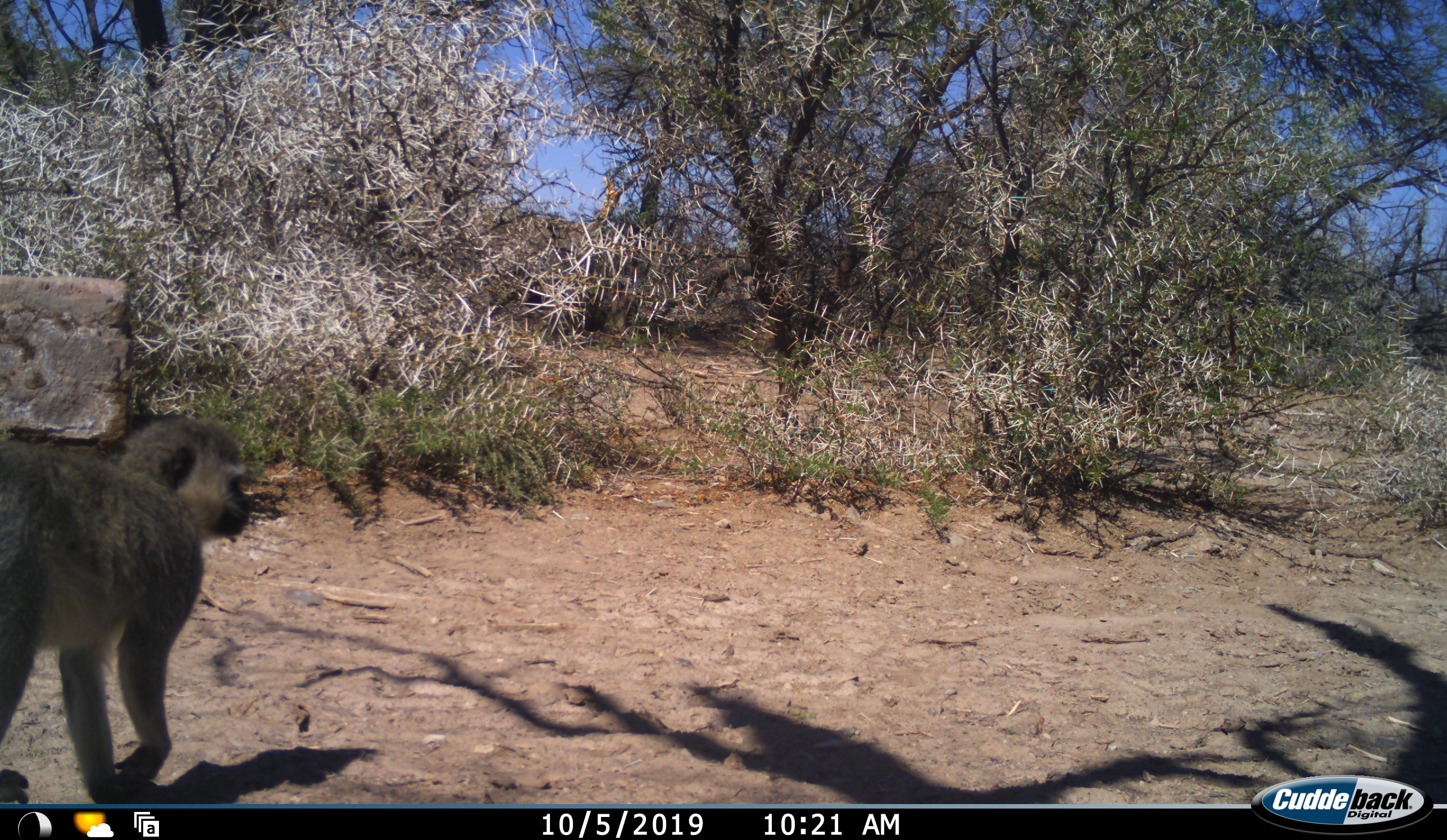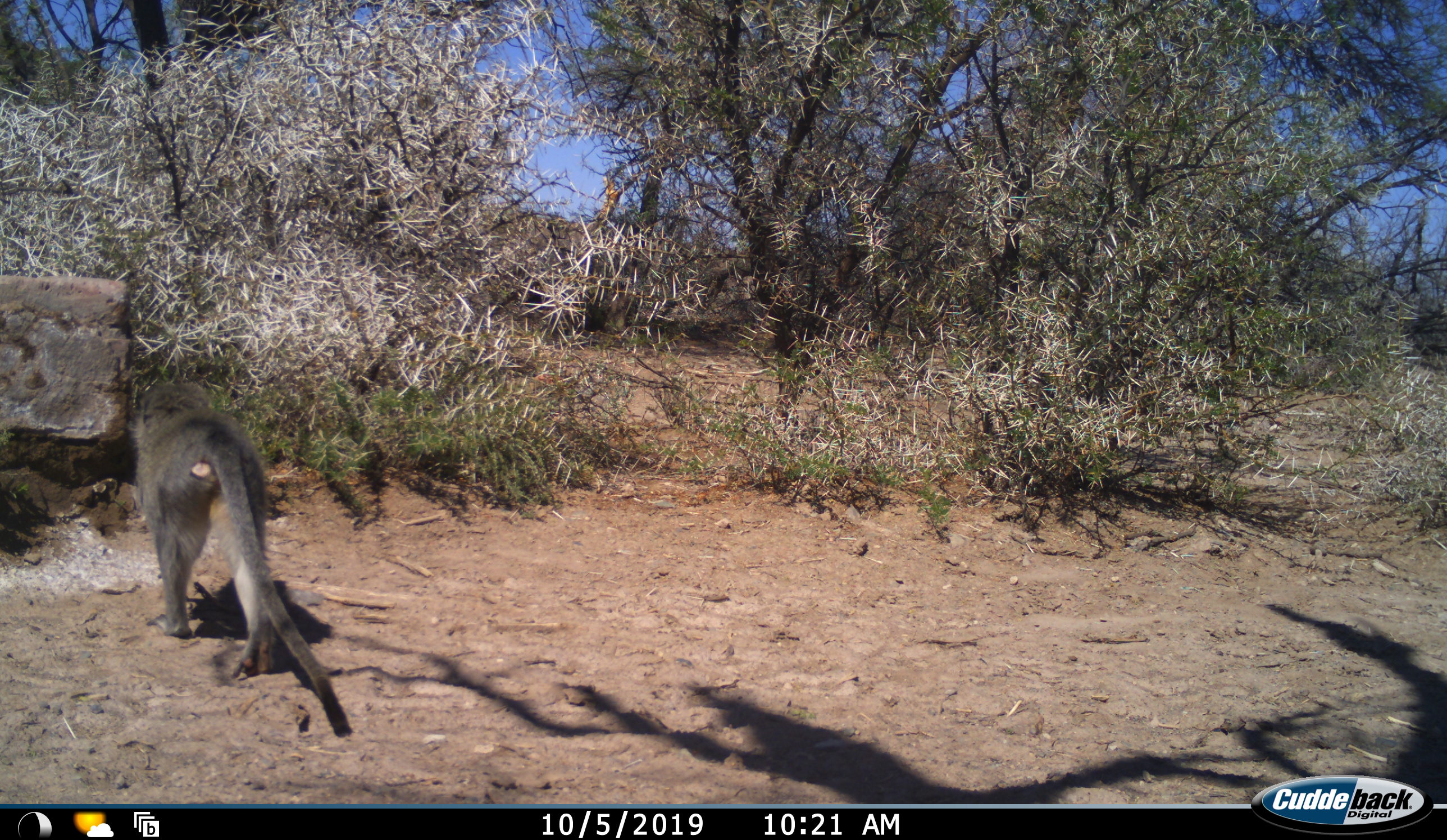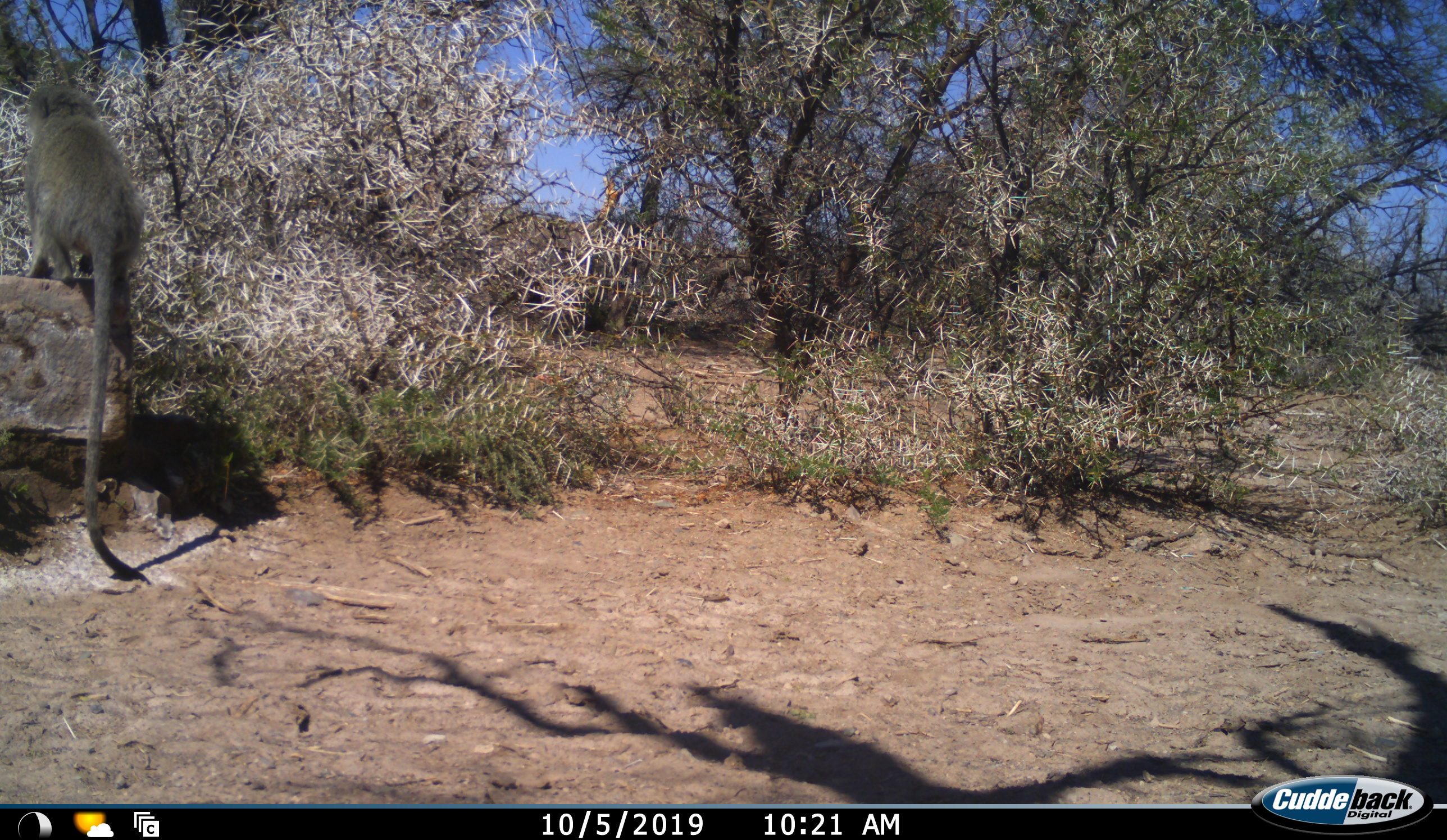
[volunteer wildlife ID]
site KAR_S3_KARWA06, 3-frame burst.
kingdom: Animalia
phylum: Chordata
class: Mammalia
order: Primates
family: Cercopithecidae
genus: Chlorocebus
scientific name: Chlorocebus pygerythrus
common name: vervet monkey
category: monkeyvervet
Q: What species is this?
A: Monkeyvervet (vervet monkey) (Chlorocebus pygerythrus).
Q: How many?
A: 1.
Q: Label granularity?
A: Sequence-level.